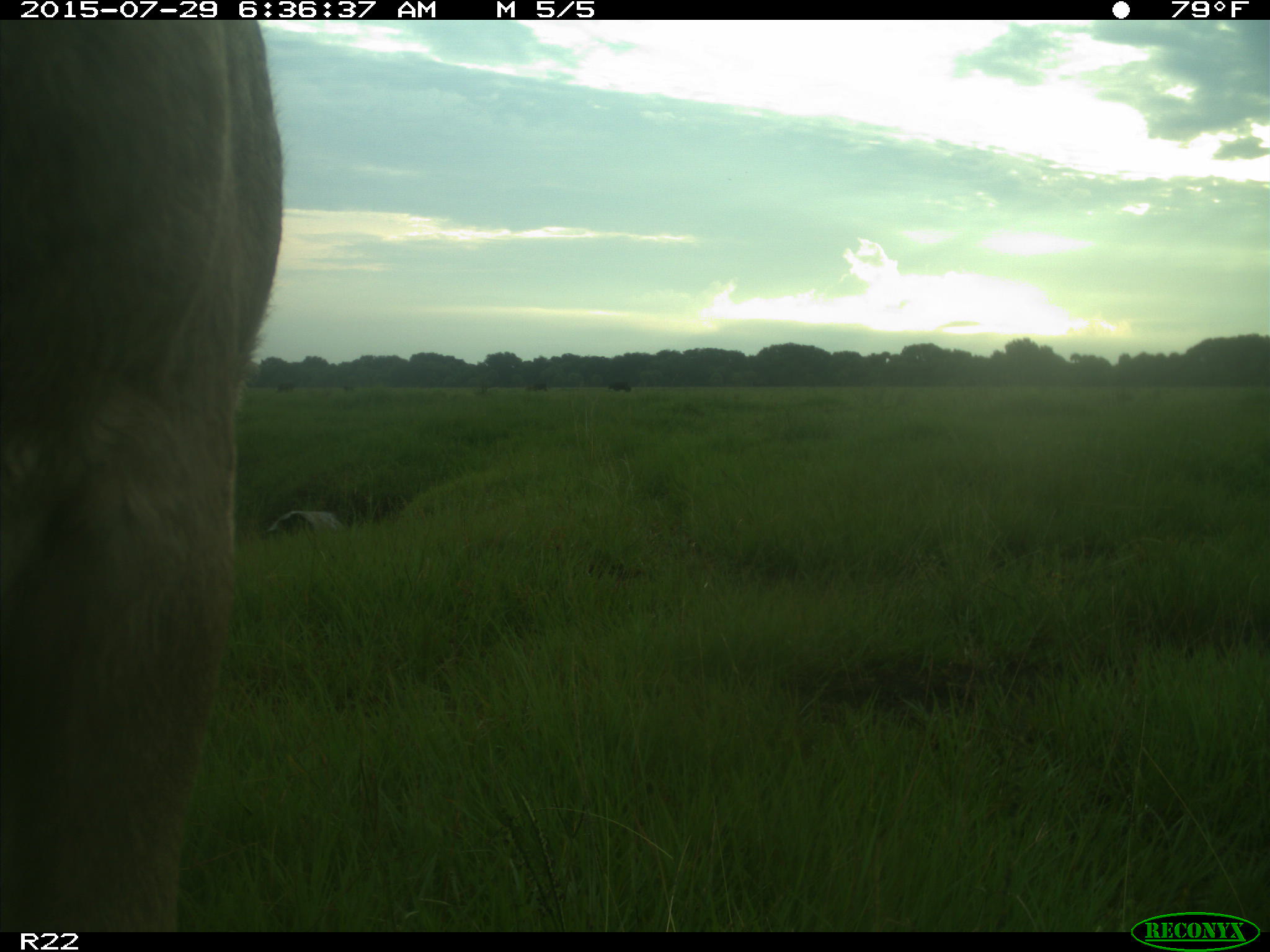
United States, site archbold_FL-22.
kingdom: Animalia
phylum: Chordata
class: Mammalia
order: Artiodactyla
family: Bovidae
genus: Bos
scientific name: Bos taurus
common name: domestic cow